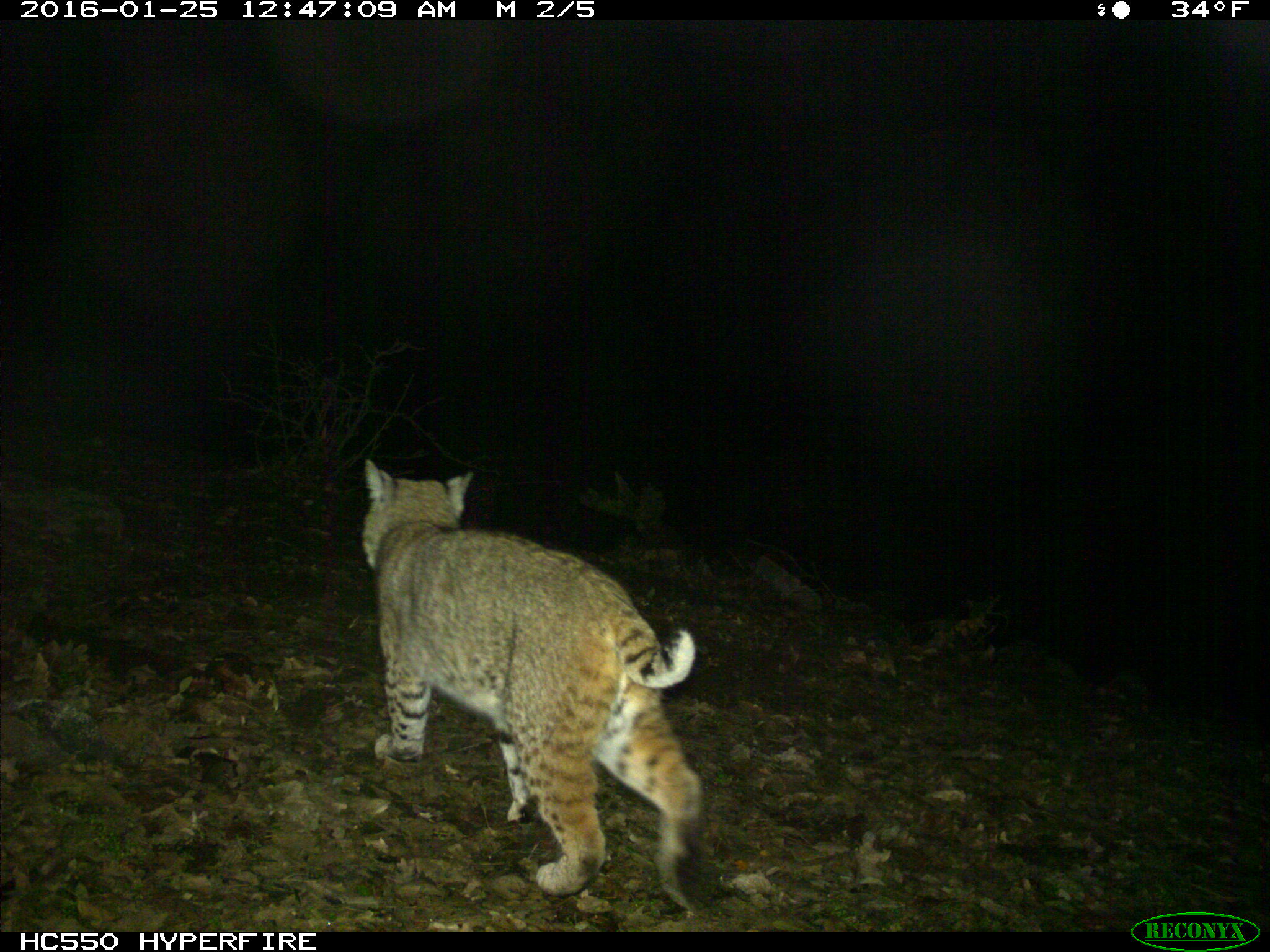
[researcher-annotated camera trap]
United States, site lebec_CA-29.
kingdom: Animalia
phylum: Chordata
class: Mammalia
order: Carnivora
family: Felidae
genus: Lynx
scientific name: Lynx rufus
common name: bobcat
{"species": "Lynx rufus (bobcat)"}